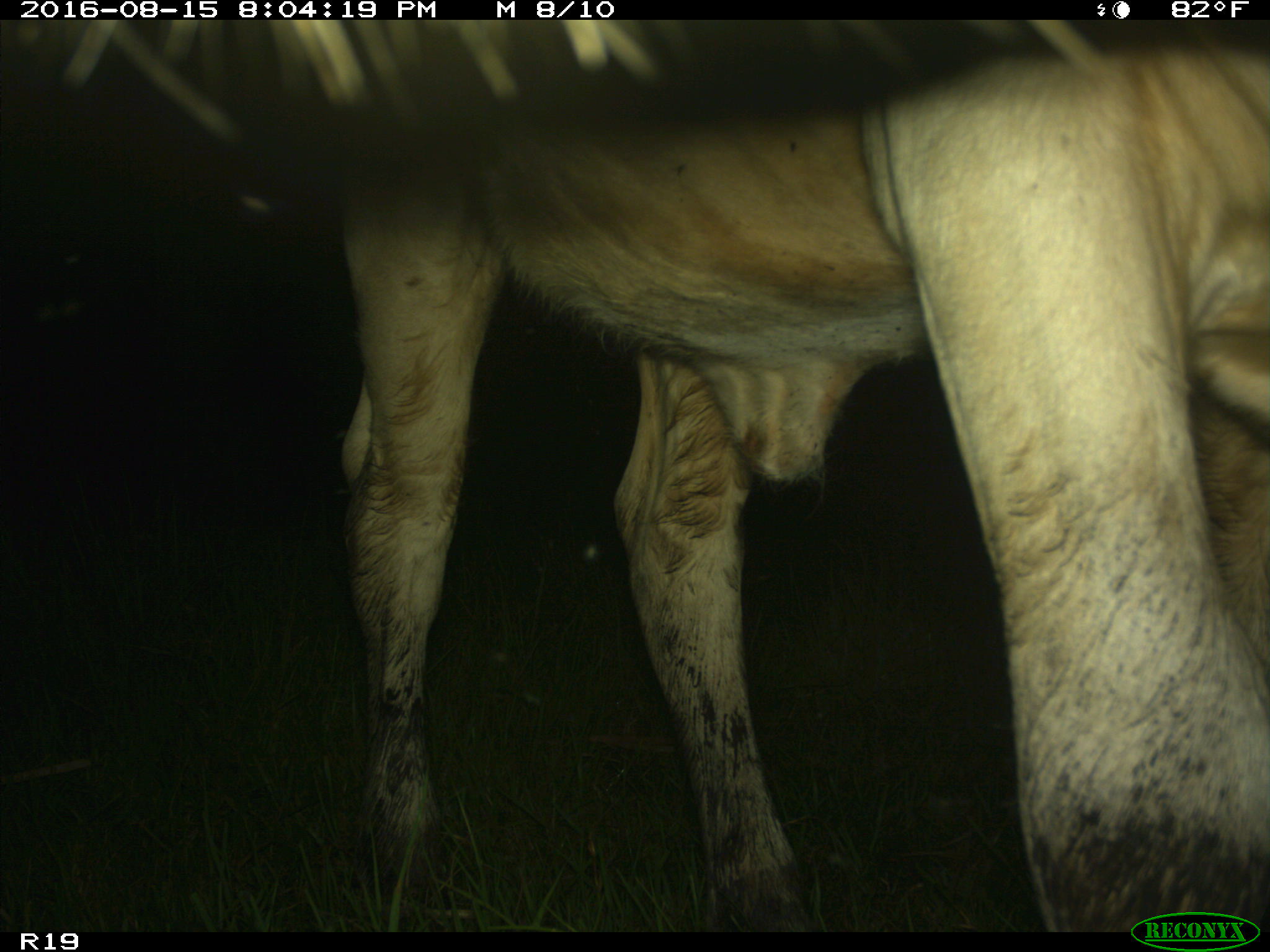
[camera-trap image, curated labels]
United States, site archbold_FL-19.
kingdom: Animalia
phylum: Chordata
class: Mammalia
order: Artiodactyla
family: Bovidae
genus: Bos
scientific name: Bos taurus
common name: domestic cow